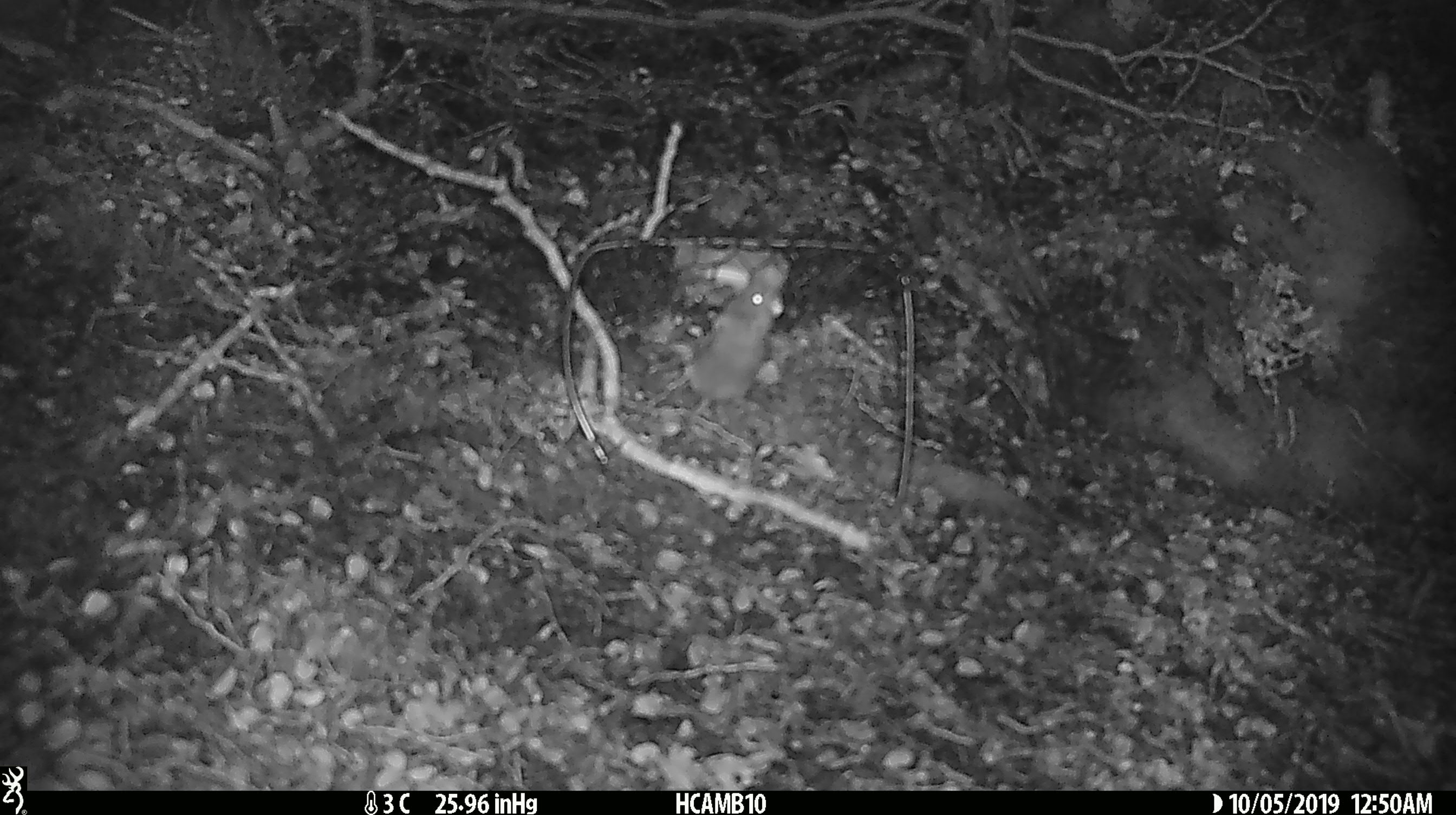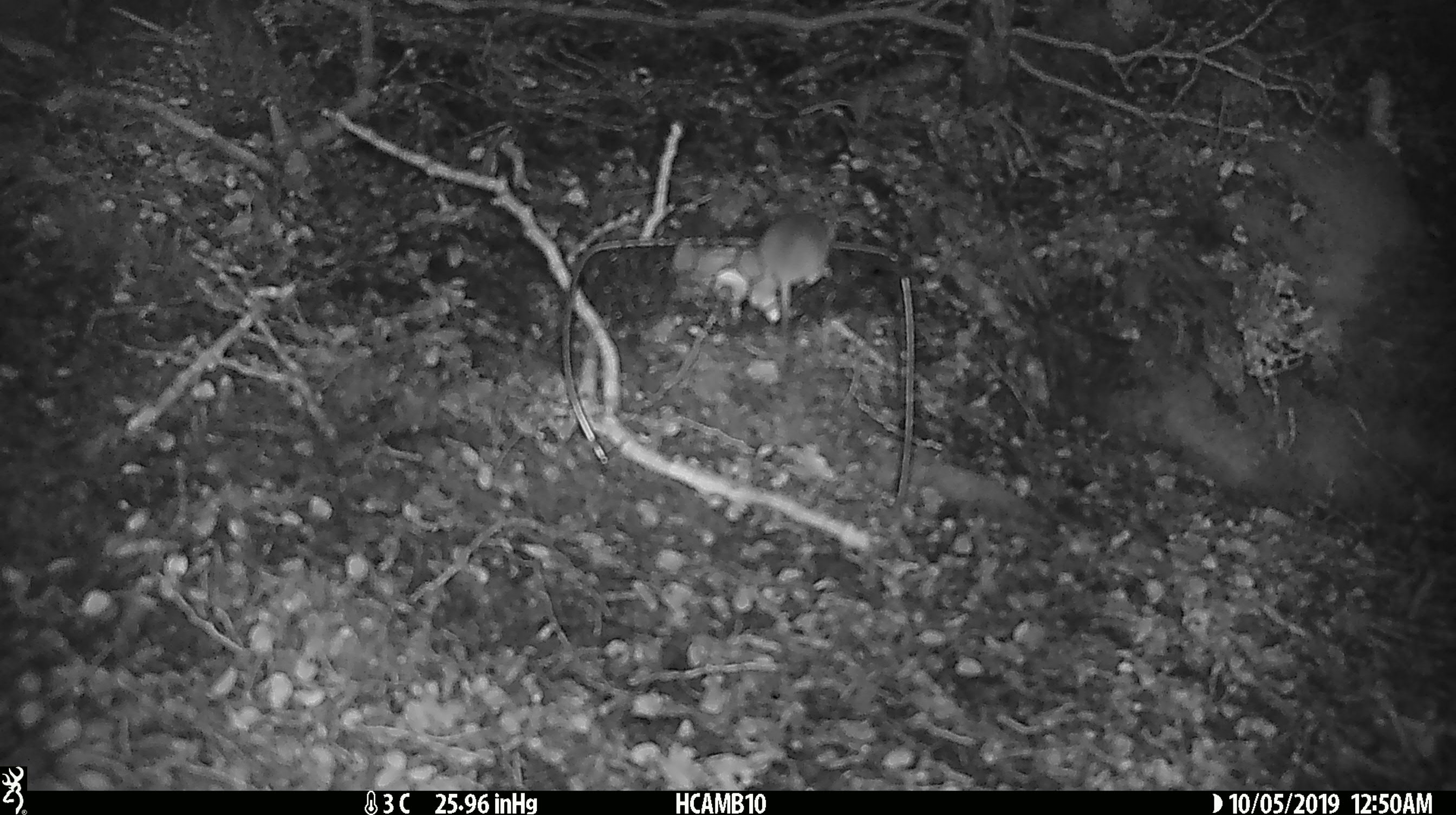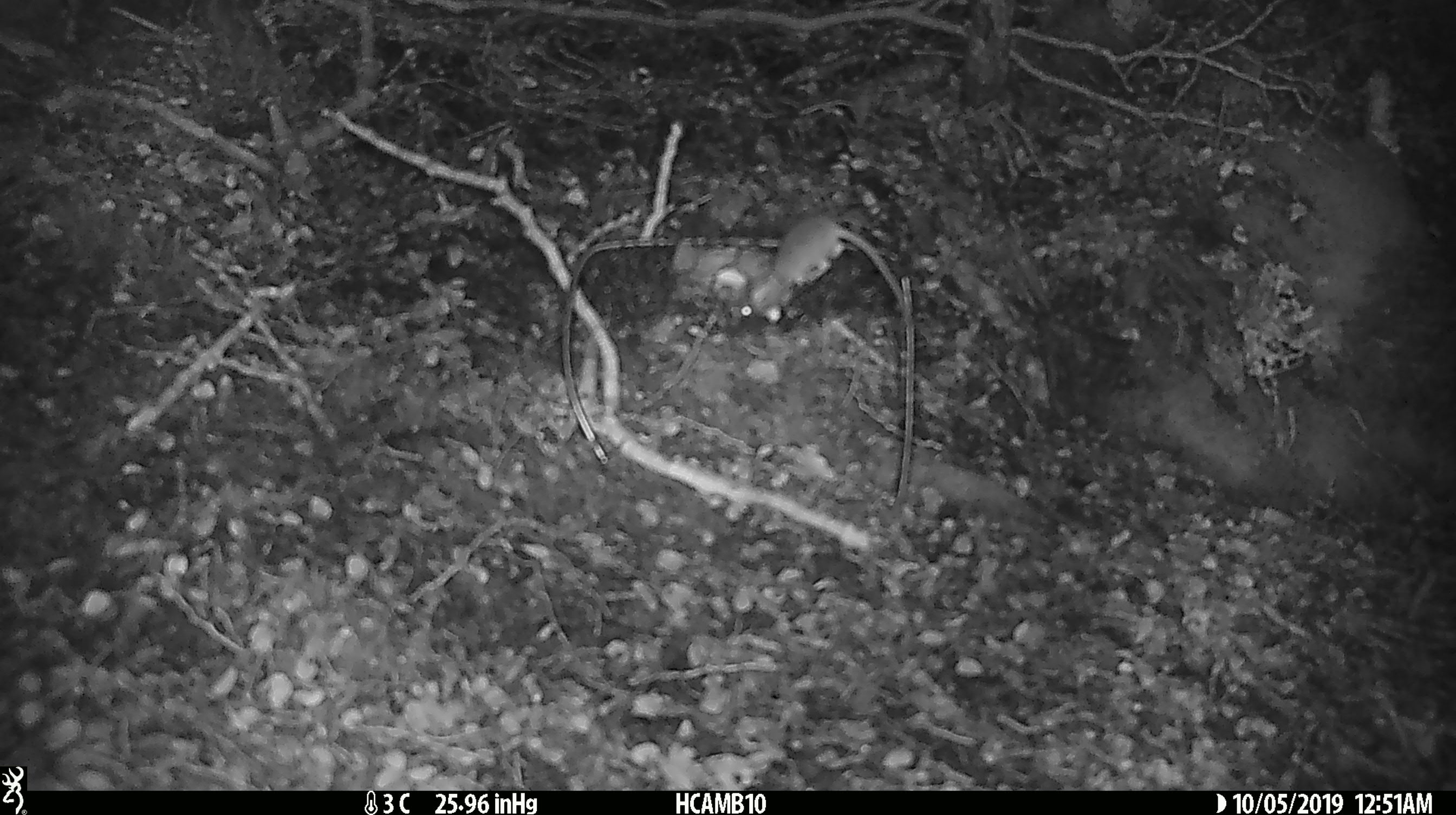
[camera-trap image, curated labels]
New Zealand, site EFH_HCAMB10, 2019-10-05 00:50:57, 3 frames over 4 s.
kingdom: Animalia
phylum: Chordata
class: Mammalia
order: Rodentia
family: Muridae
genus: Mus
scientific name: Mus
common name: mouse